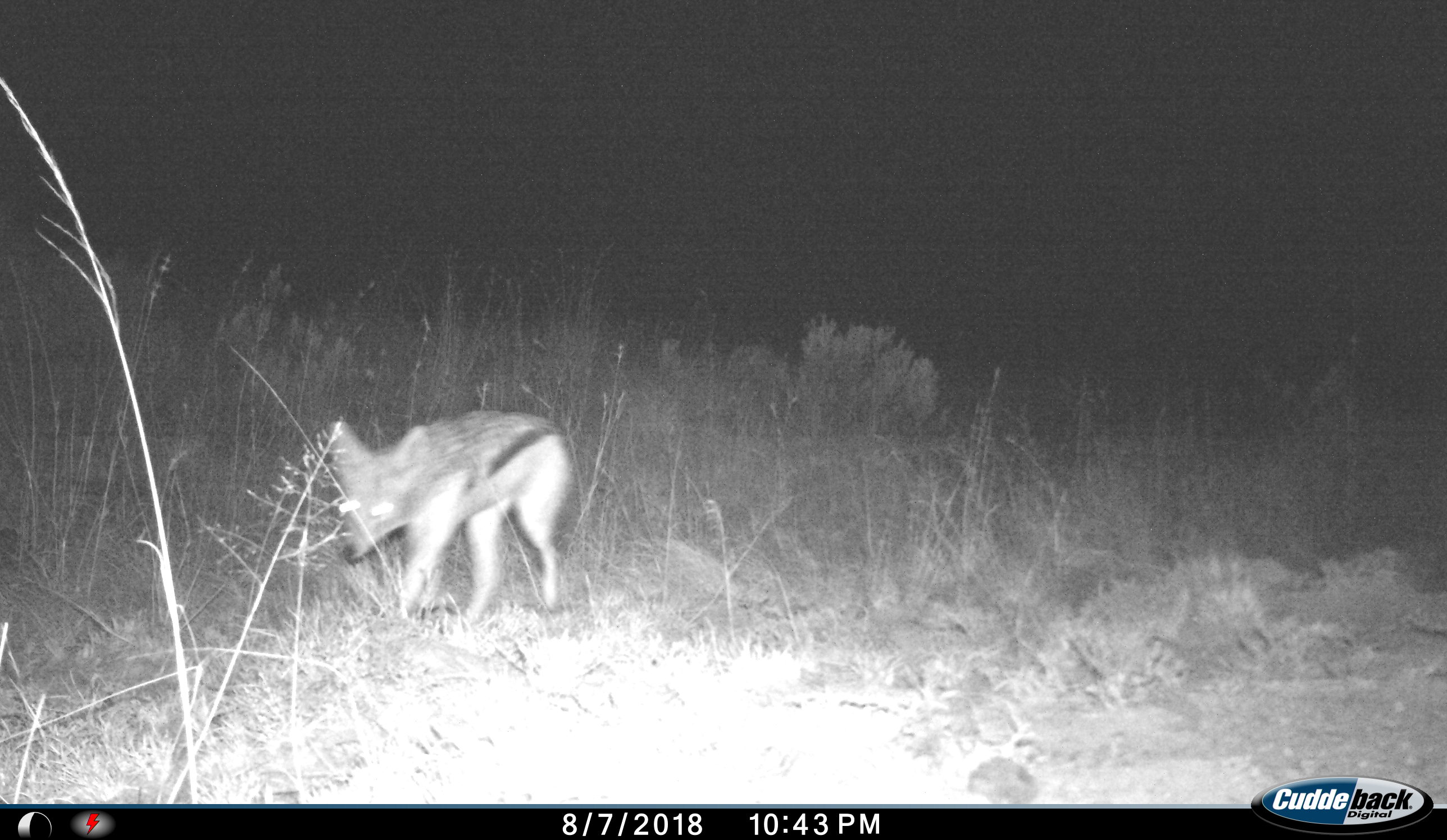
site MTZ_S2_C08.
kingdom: Animalia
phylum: Chordata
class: Mammalia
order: Carnivora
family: Canidae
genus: Lupulella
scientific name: Lupulella mesomelas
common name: black-backed jackal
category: jackalblackbacked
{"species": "jackalblackbacked (black-backed jackal) (Lupulella mesomelas)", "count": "1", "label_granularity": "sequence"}